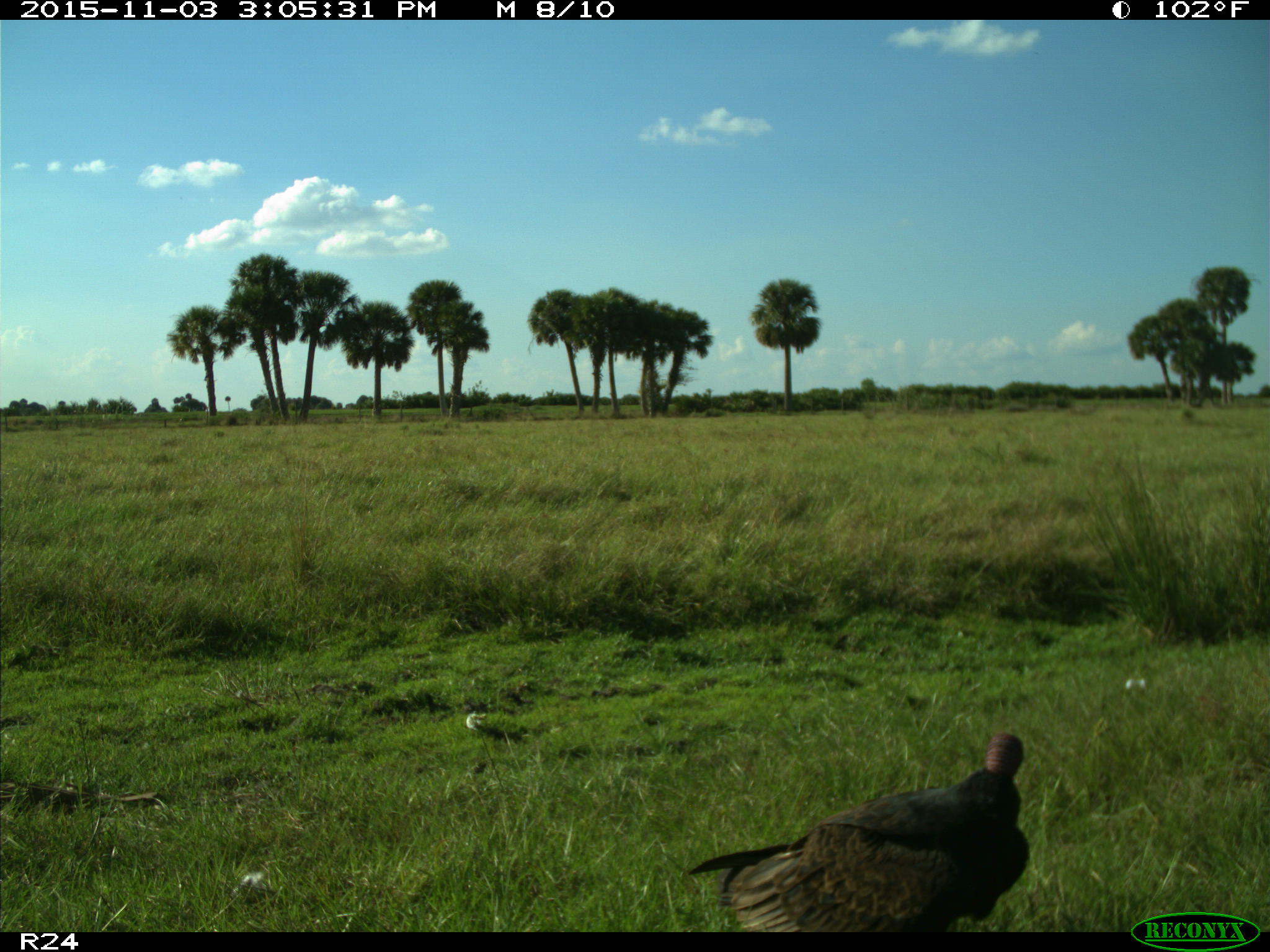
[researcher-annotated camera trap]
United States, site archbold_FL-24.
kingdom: Animalia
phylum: Chordata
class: Aves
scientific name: Aves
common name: birds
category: unidentified bird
Unidentified bird (birds) (Aves).